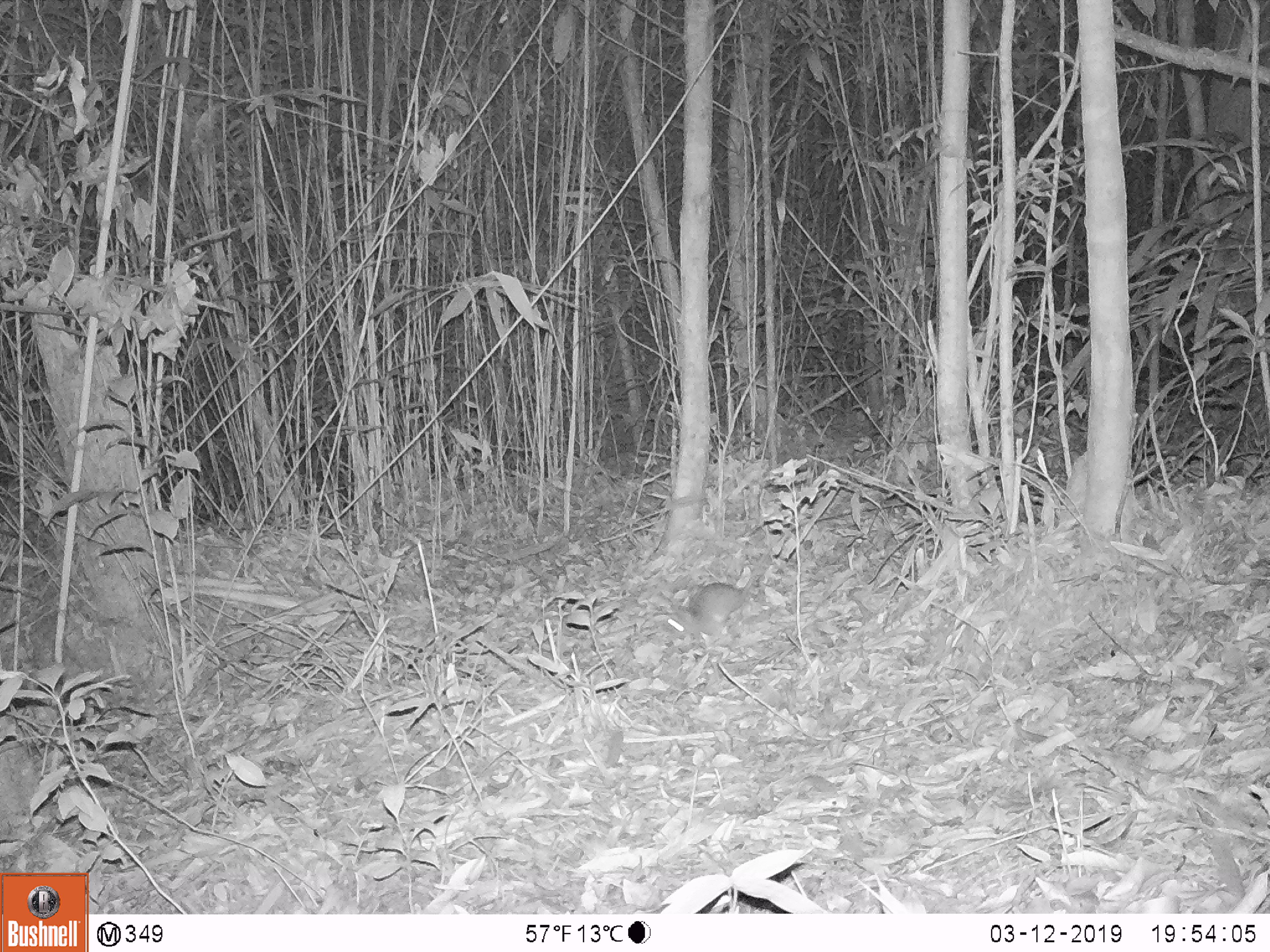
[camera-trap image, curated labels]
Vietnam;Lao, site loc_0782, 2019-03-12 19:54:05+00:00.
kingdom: Animalia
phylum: Chordata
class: Mammalia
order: Rodentia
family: Muridae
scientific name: Muridae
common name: old-world mice and rats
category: unidentified murid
Unidentified murid (old-world mice and rats) (Muridae). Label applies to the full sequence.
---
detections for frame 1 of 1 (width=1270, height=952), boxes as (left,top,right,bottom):
unidentified murid: (662,524,795,648)